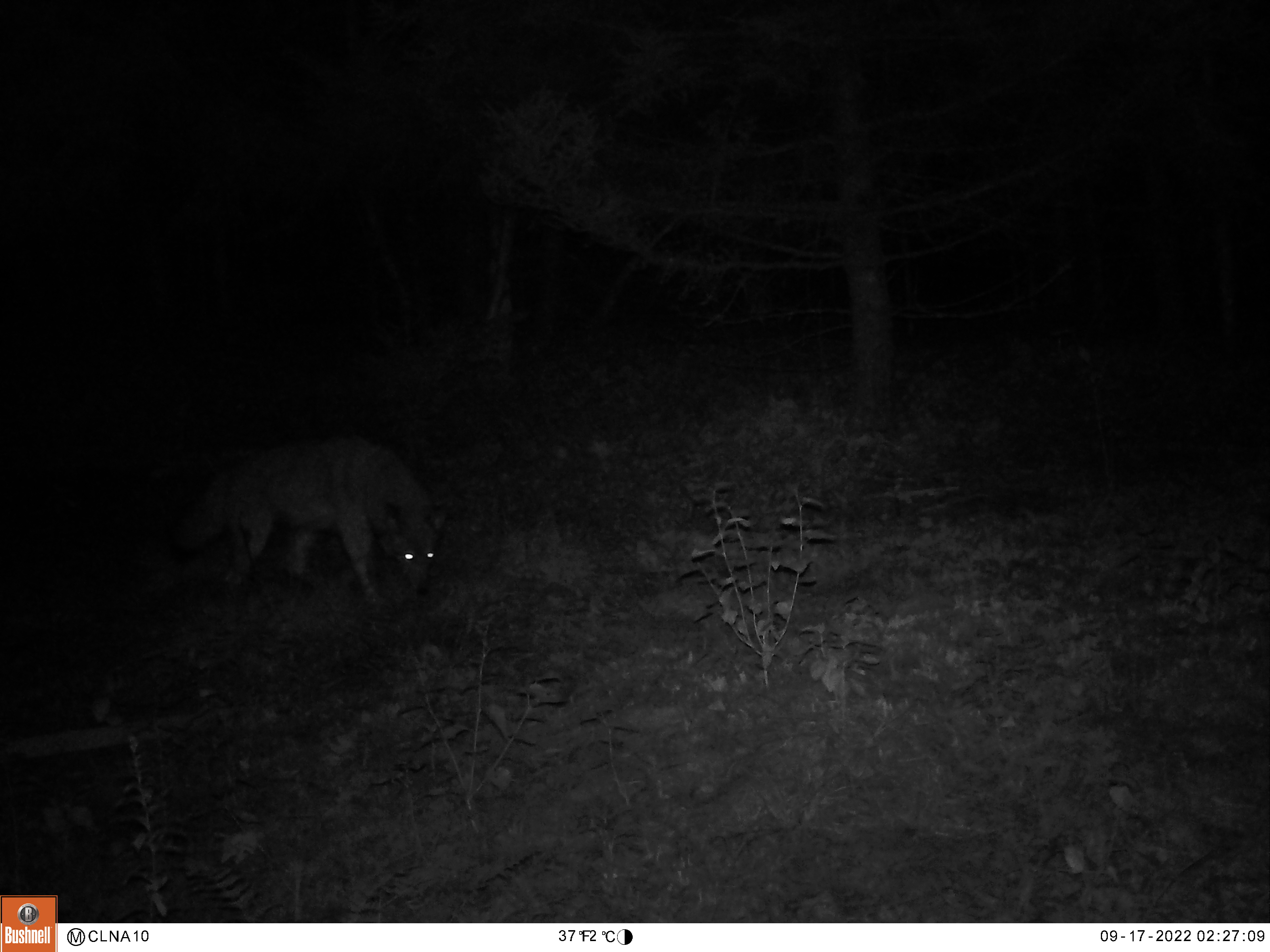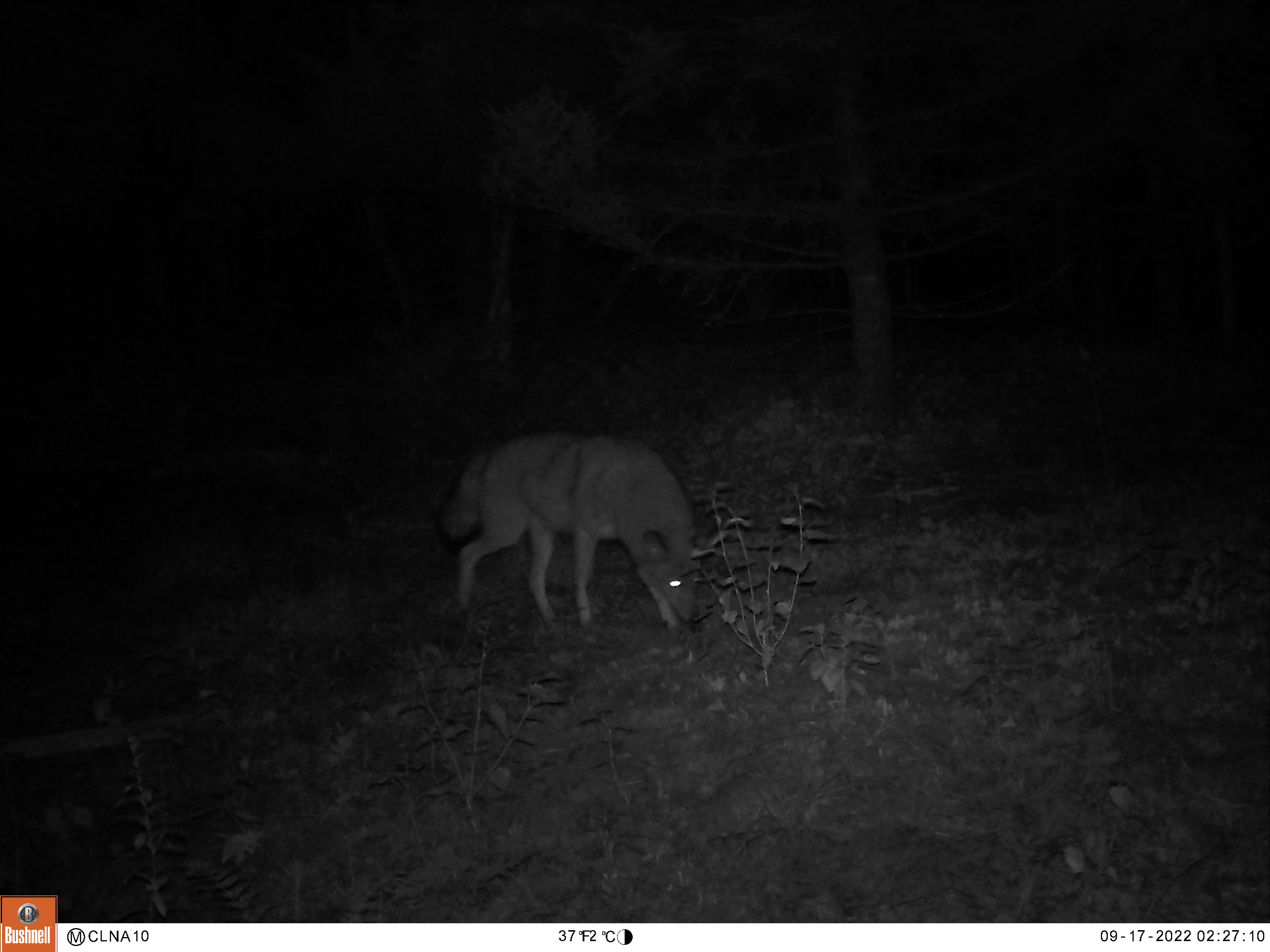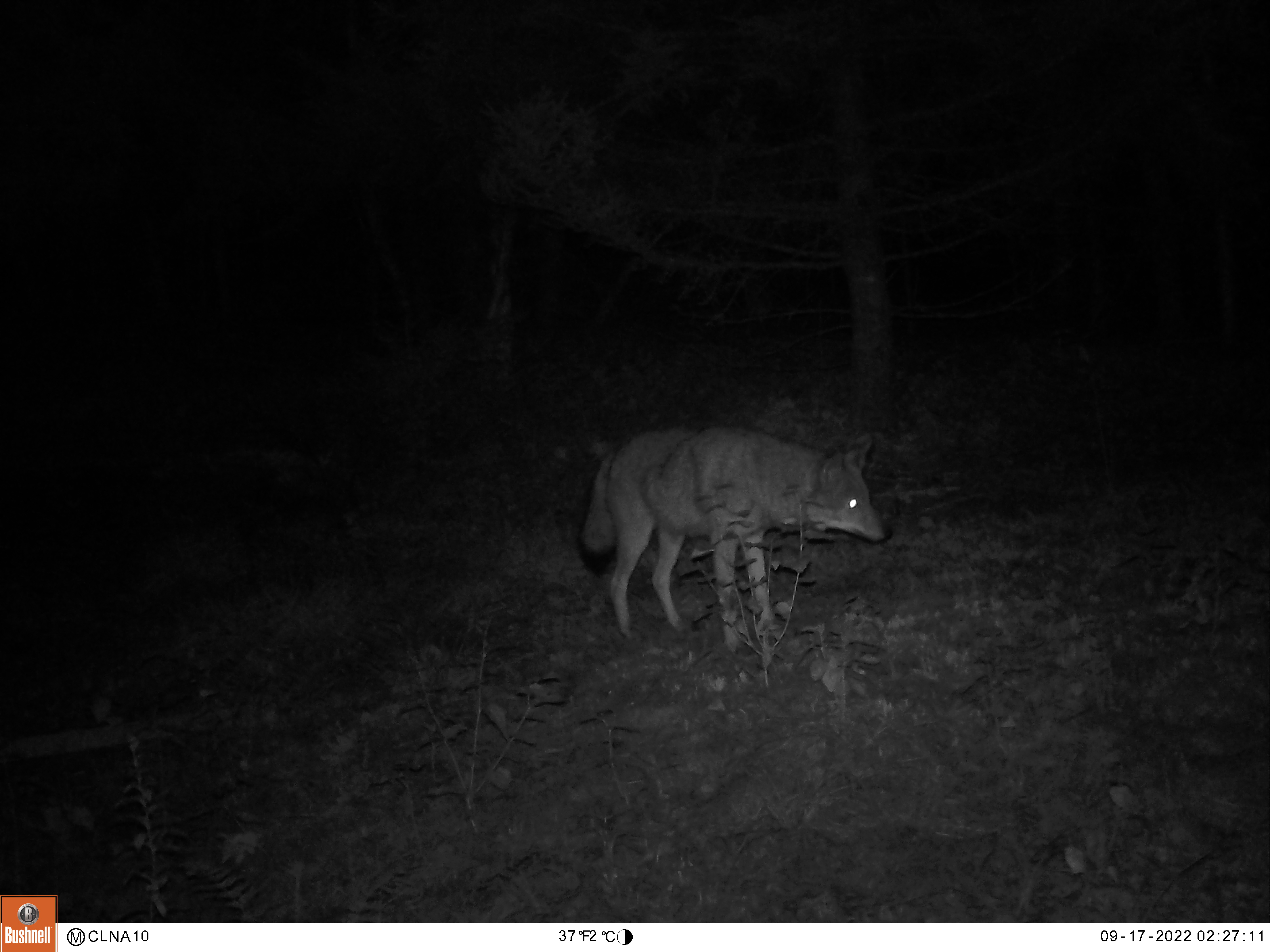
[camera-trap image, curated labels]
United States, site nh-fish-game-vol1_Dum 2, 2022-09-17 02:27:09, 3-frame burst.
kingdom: Animalia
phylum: Chordata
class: Mammalia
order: Carnivora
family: Canidae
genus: Canis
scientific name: Canis latrans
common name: coyote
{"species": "coyote (Canis latrans)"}